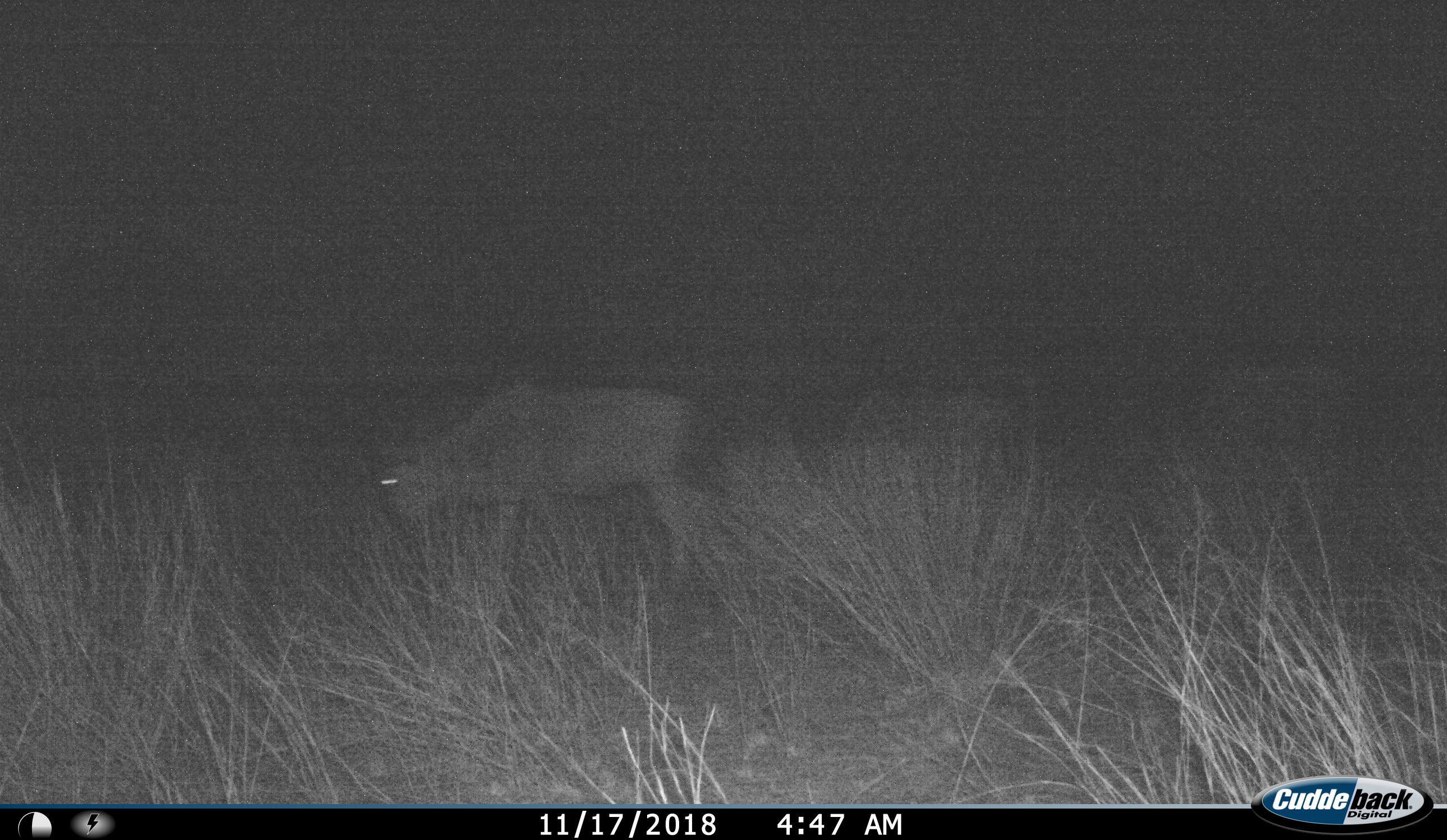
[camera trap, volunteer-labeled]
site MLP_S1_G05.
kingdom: Animalia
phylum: Chordata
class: Mammalia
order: Artiodactyla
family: Bovidae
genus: Connochaetes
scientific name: Connochaetes taurinus taurinus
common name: blue wildebeest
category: wildebeestblue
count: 3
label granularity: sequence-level